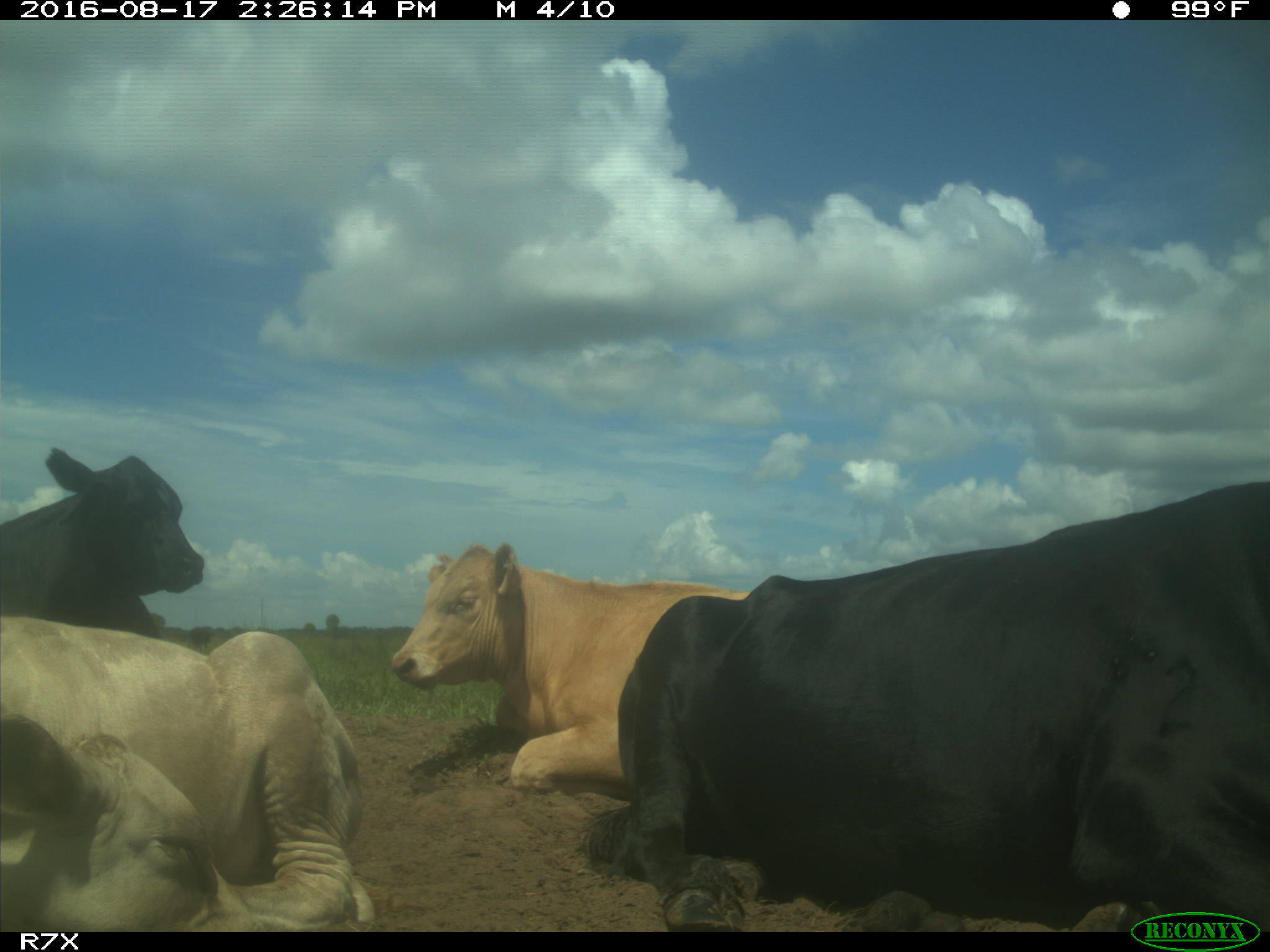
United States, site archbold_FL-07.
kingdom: Animalia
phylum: Chordata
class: Mammalia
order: Artiodactyla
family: Bovidae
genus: Bos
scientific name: Bos taurus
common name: domestic cow